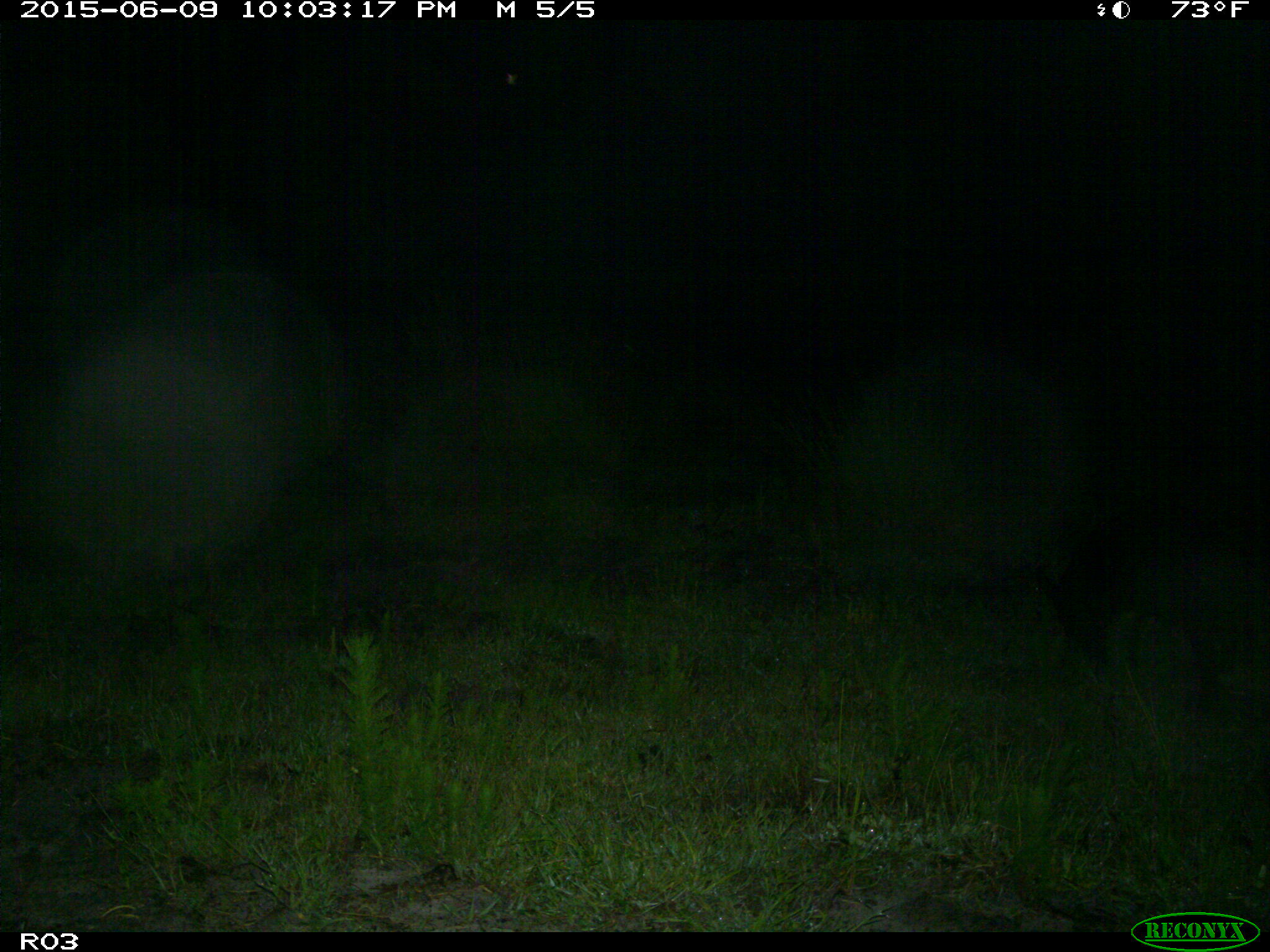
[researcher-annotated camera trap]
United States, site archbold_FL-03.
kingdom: Animalia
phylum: Chordata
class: Mammalia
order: Artiodactyla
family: Suidae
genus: Sus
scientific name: Sus scrofa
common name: wild boar